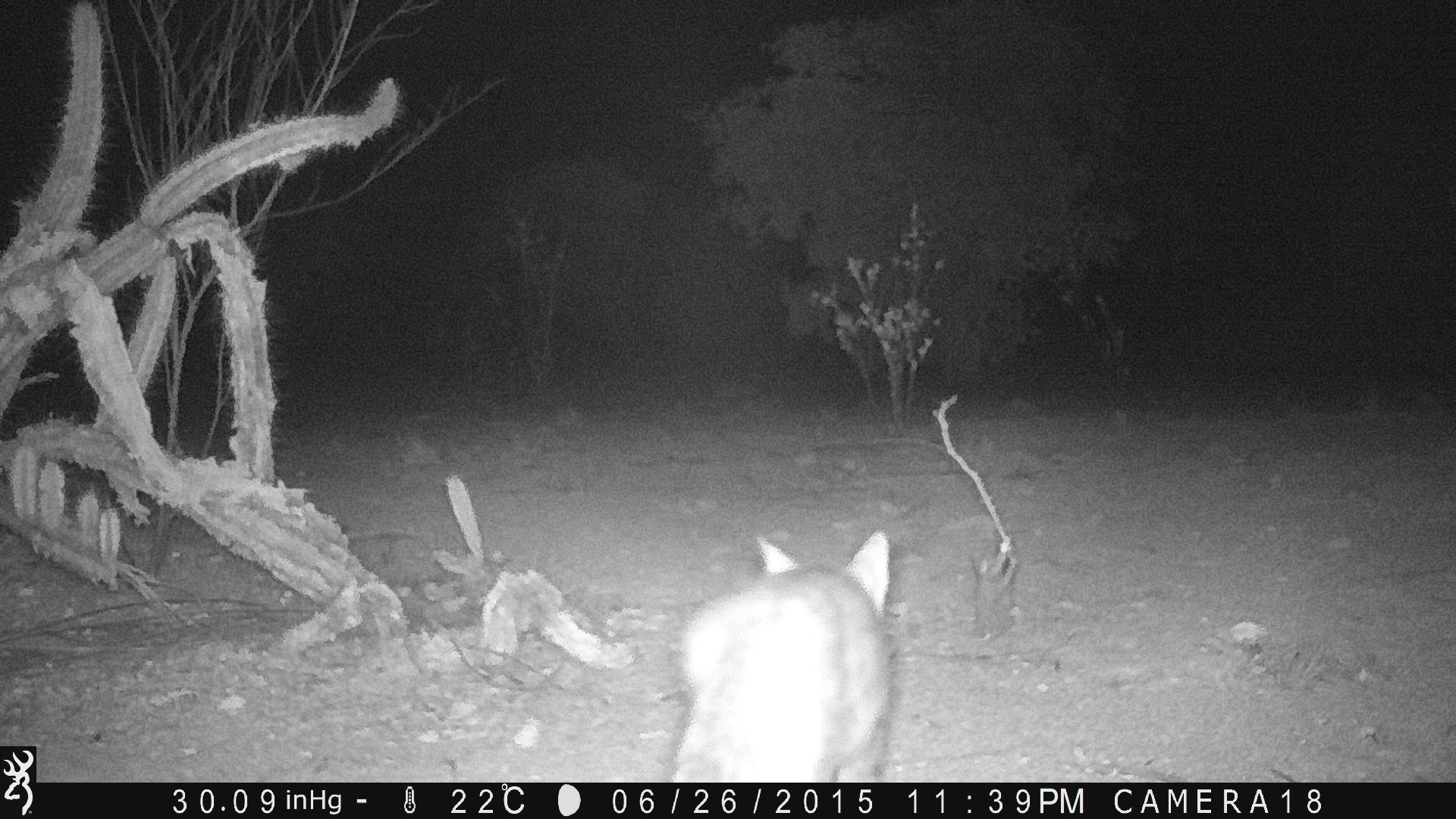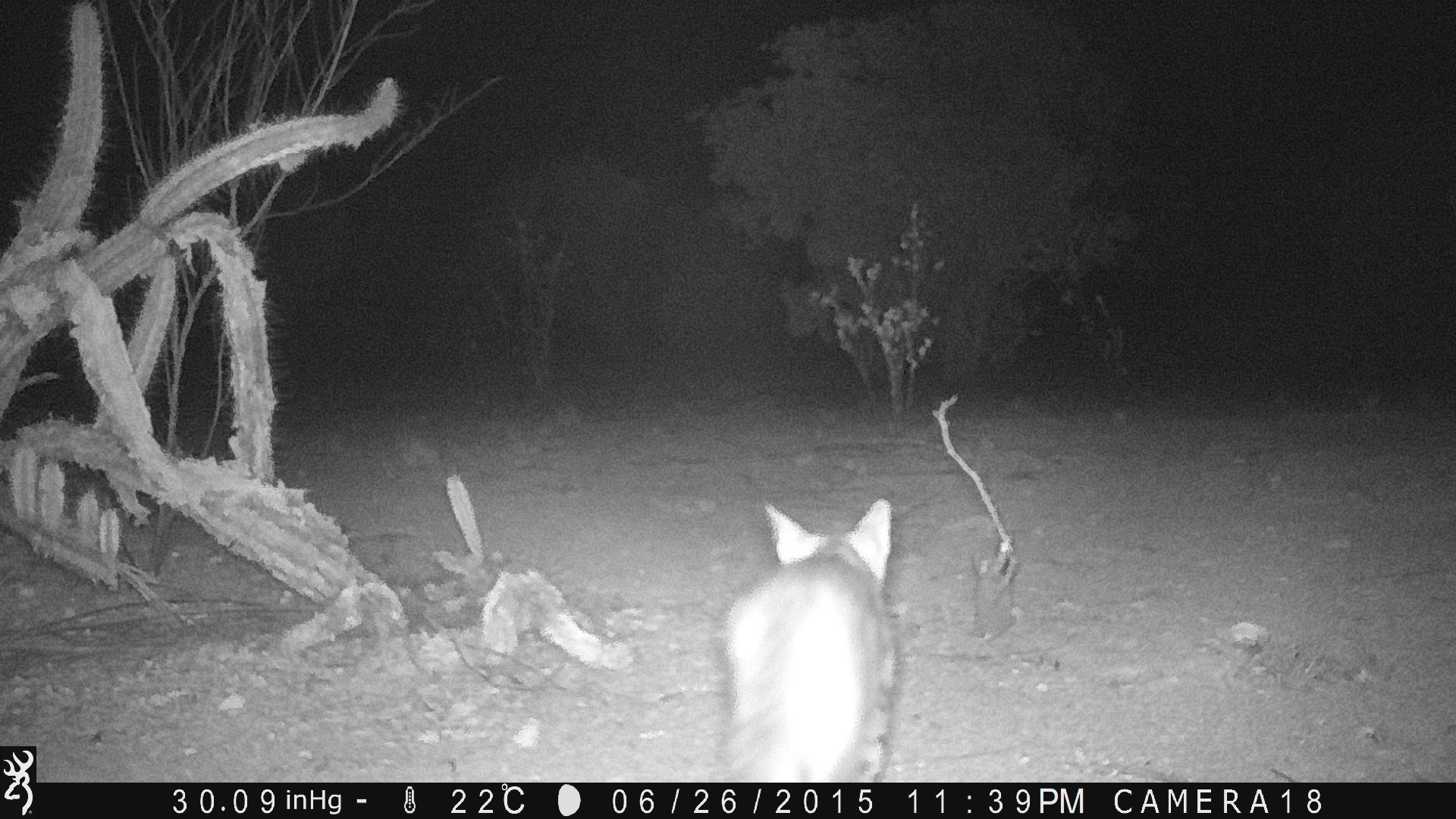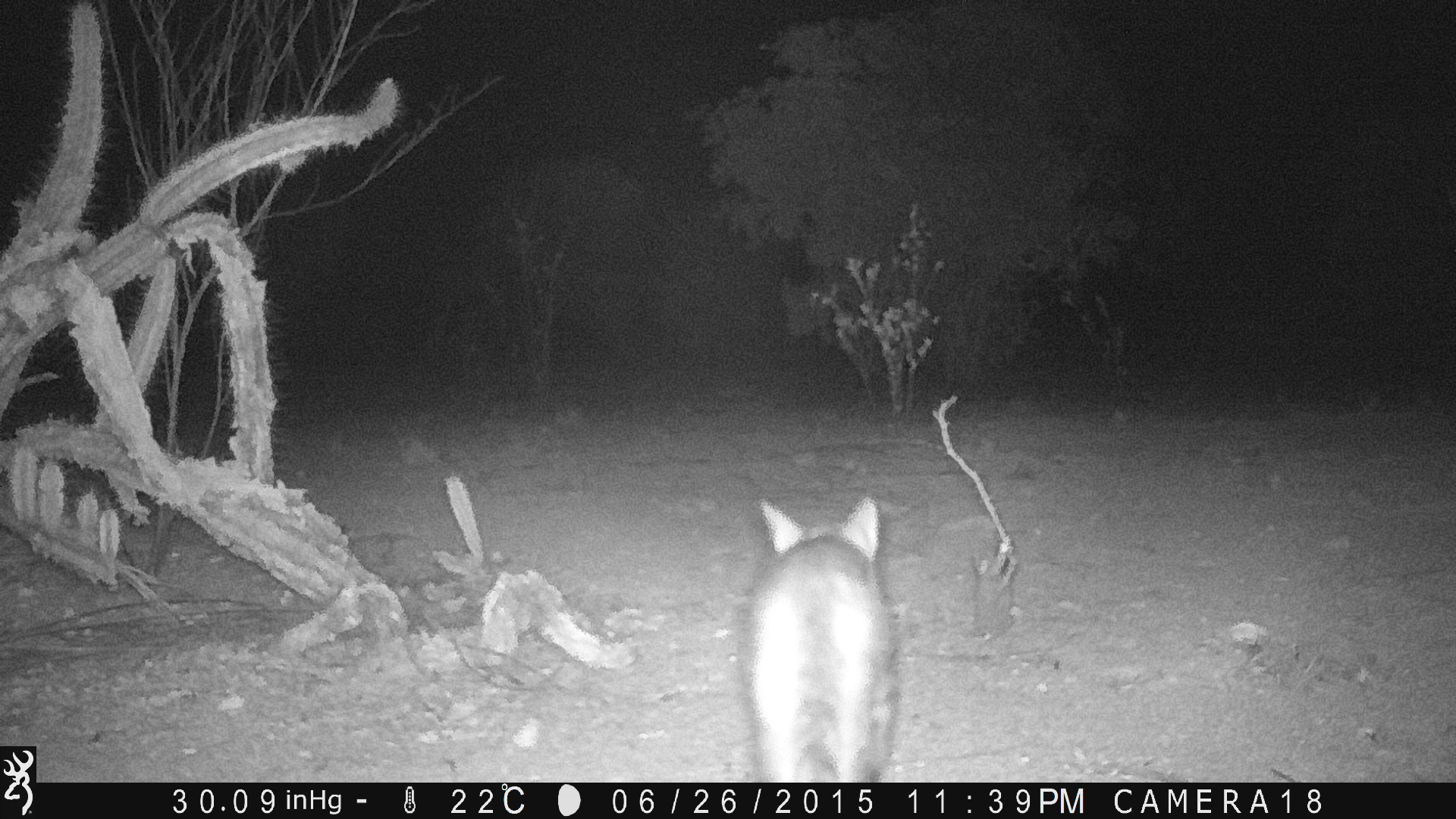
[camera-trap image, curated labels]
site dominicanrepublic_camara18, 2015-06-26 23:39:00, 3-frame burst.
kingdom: Animalia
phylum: Chordata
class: Mammalia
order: Carnivora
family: Felidae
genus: Felis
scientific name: Felis catus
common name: cat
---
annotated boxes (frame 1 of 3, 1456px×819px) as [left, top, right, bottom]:
cat: [658, 528, 895, 783]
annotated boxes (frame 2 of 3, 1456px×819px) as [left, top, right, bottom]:
cat: [716, 497, 900, 782]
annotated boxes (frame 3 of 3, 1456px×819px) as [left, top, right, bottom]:
cat: [736, 494, 897, 782]